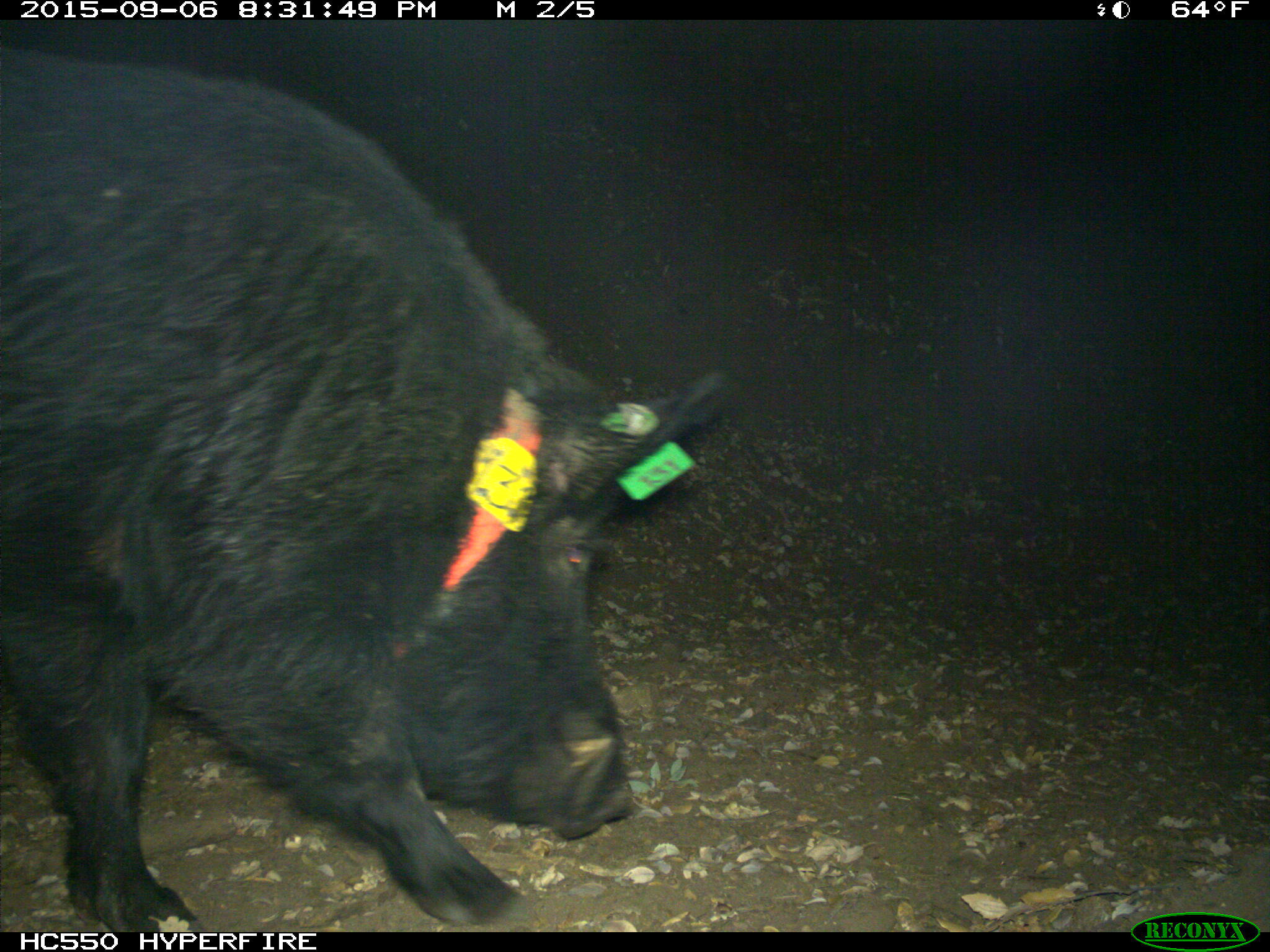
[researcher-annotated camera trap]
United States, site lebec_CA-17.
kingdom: Animalia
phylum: Chordata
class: Mammalia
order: Artiodactyla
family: Suidae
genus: Sus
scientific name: Sus scrofa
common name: wild boar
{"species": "Sus scrofa (wild boar)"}